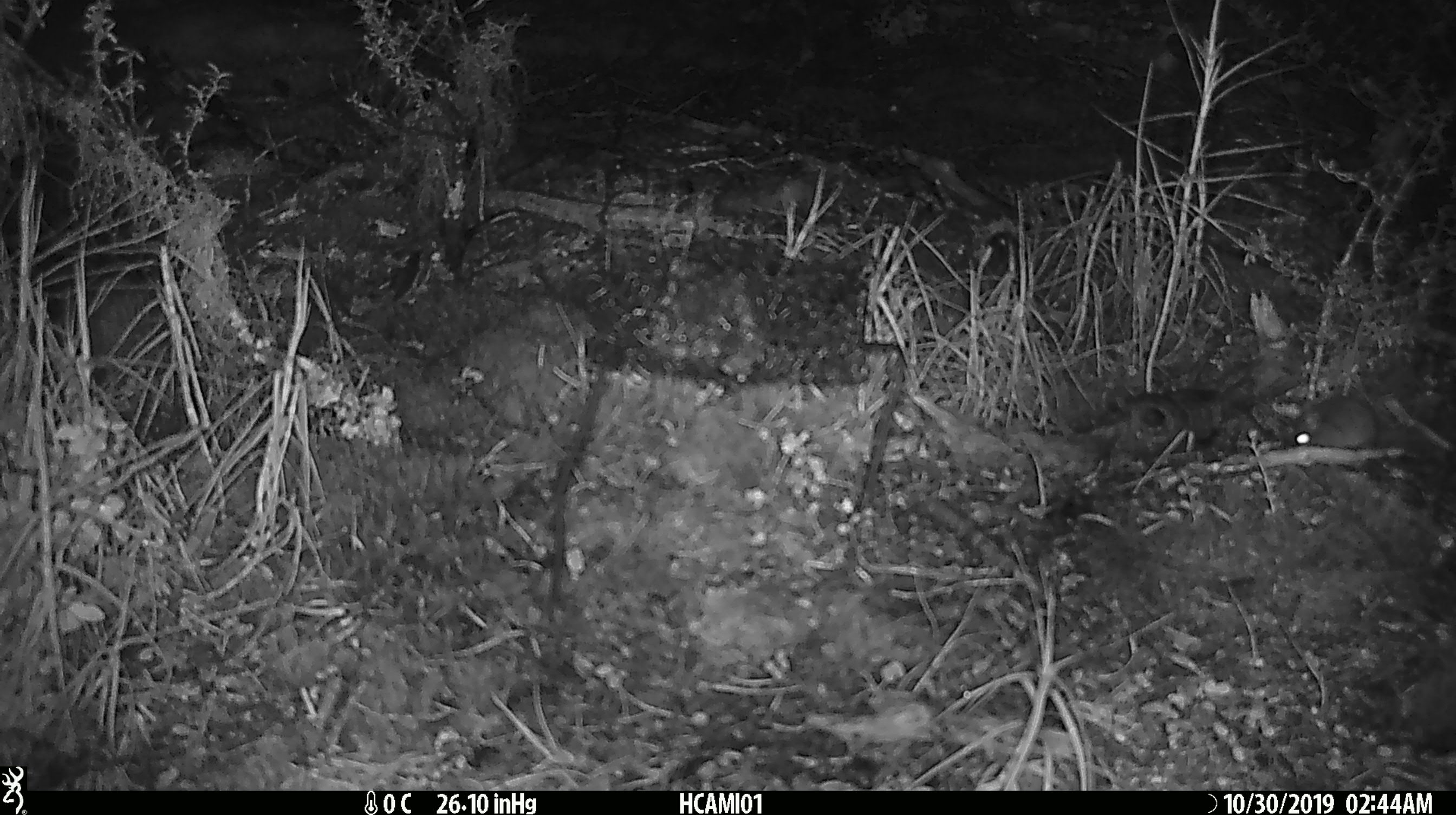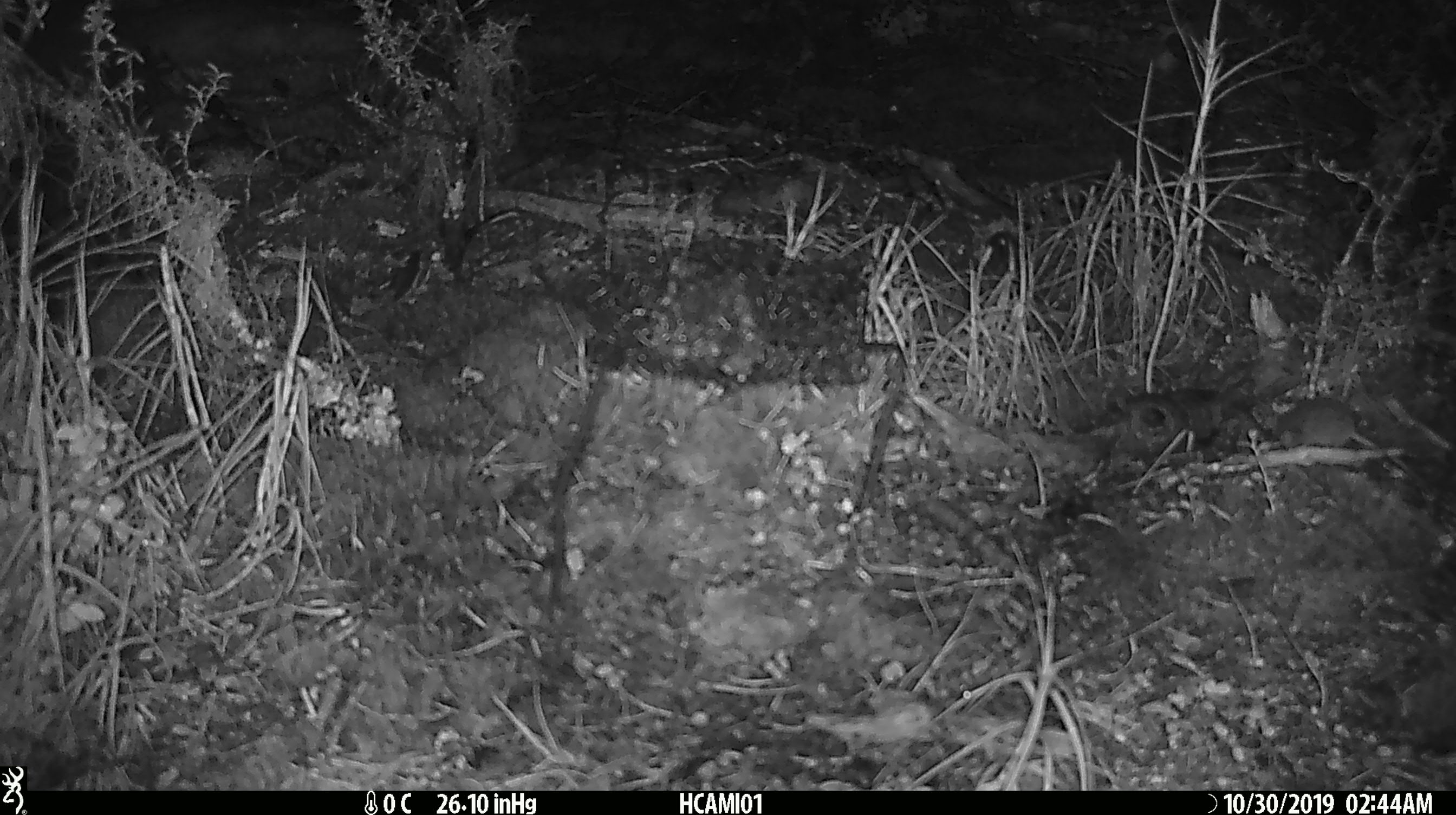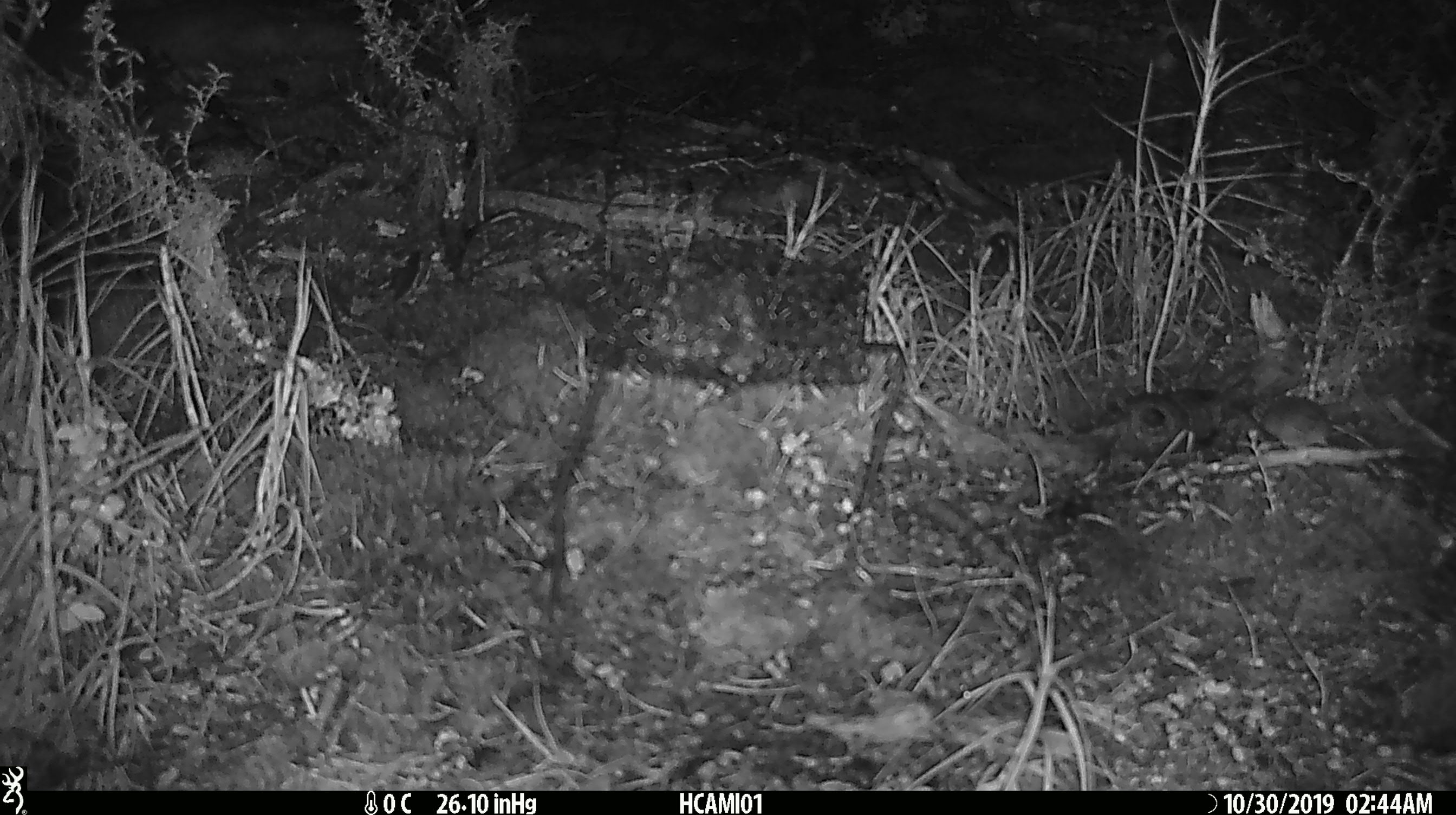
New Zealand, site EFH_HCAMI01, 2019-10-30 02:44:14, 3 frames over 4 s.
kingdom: Animalia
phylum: Chordata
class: Mammalia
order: Rodentia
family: Muridae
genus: Mus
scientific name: Mus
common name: mouse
Mouse (Mus).